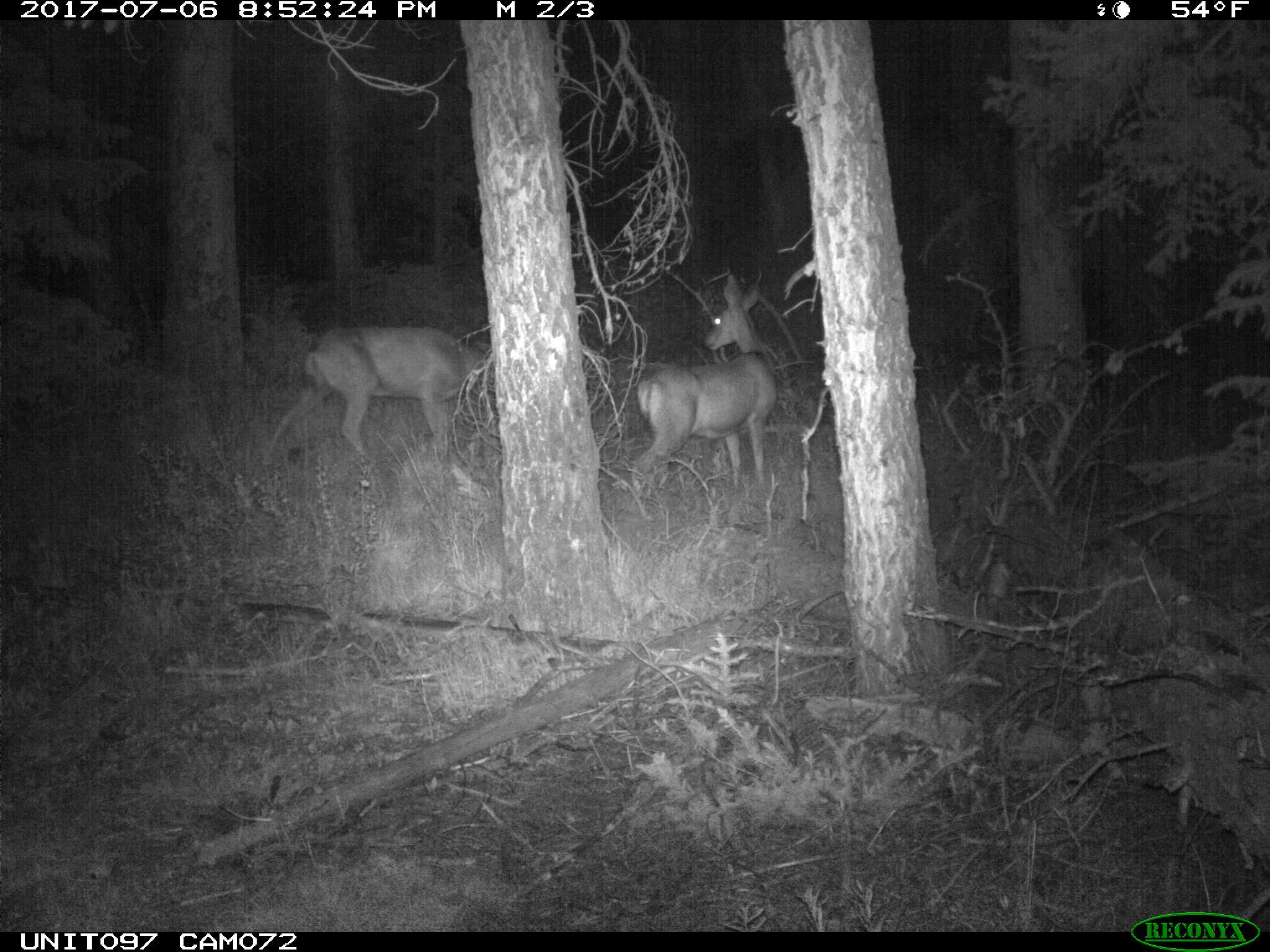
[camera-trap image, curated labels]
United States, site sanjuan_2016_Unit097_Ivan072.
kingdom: Animalia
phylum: Chordata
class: Mammalia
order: Artiodactyla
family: Cervidae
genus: Odocoileus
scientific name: Odocoileus hemionus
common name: mule deer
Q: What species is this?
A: Odocoileus hemionus (mule deer).